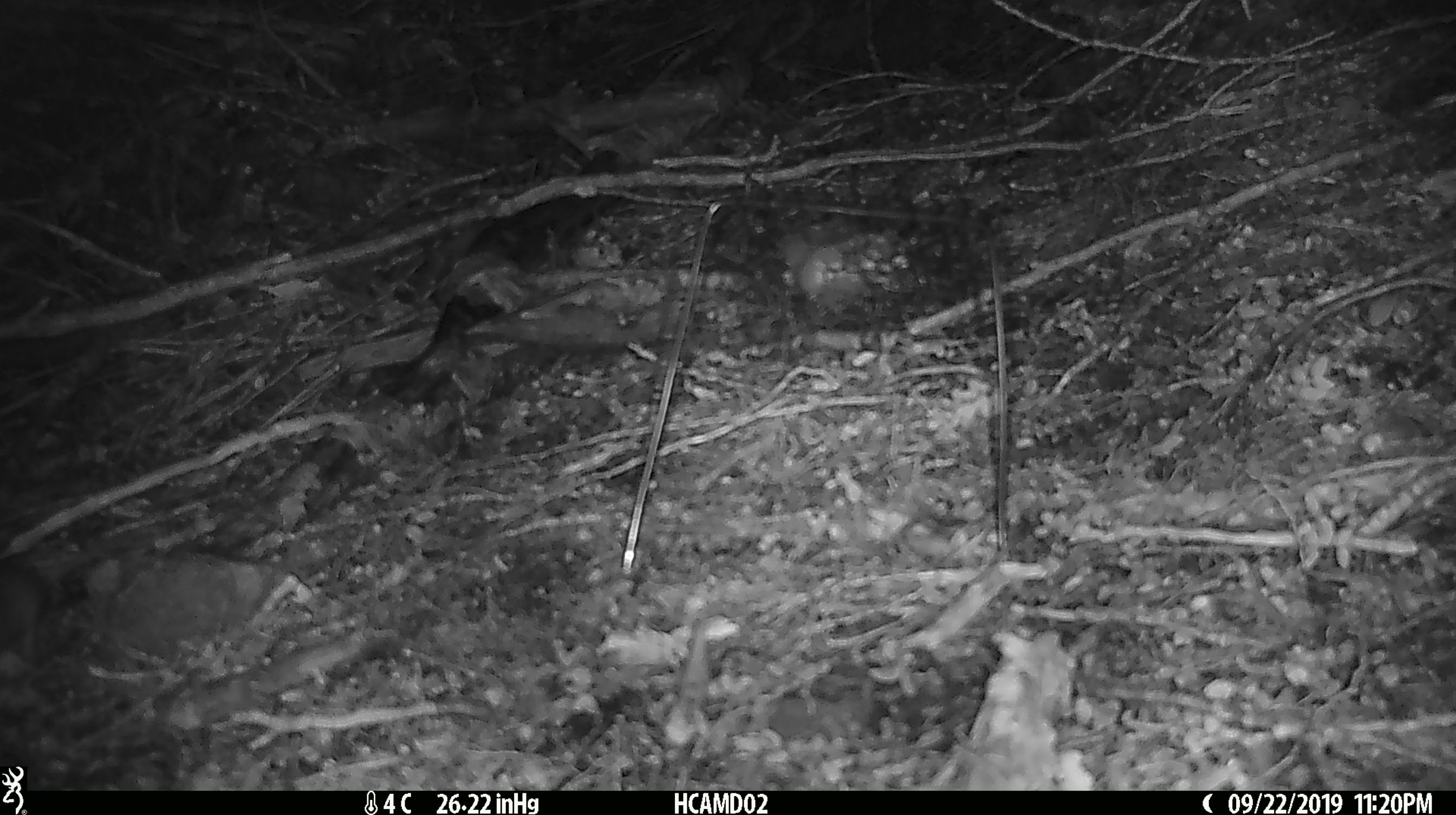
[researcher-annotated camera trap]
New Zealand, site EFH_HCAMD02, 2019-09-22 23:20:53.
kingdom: Animalia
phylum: Chordata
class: Mammalia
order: Rodentia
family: Muridae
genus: Mus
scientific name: Mus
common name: mouse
Mouse (Mus).